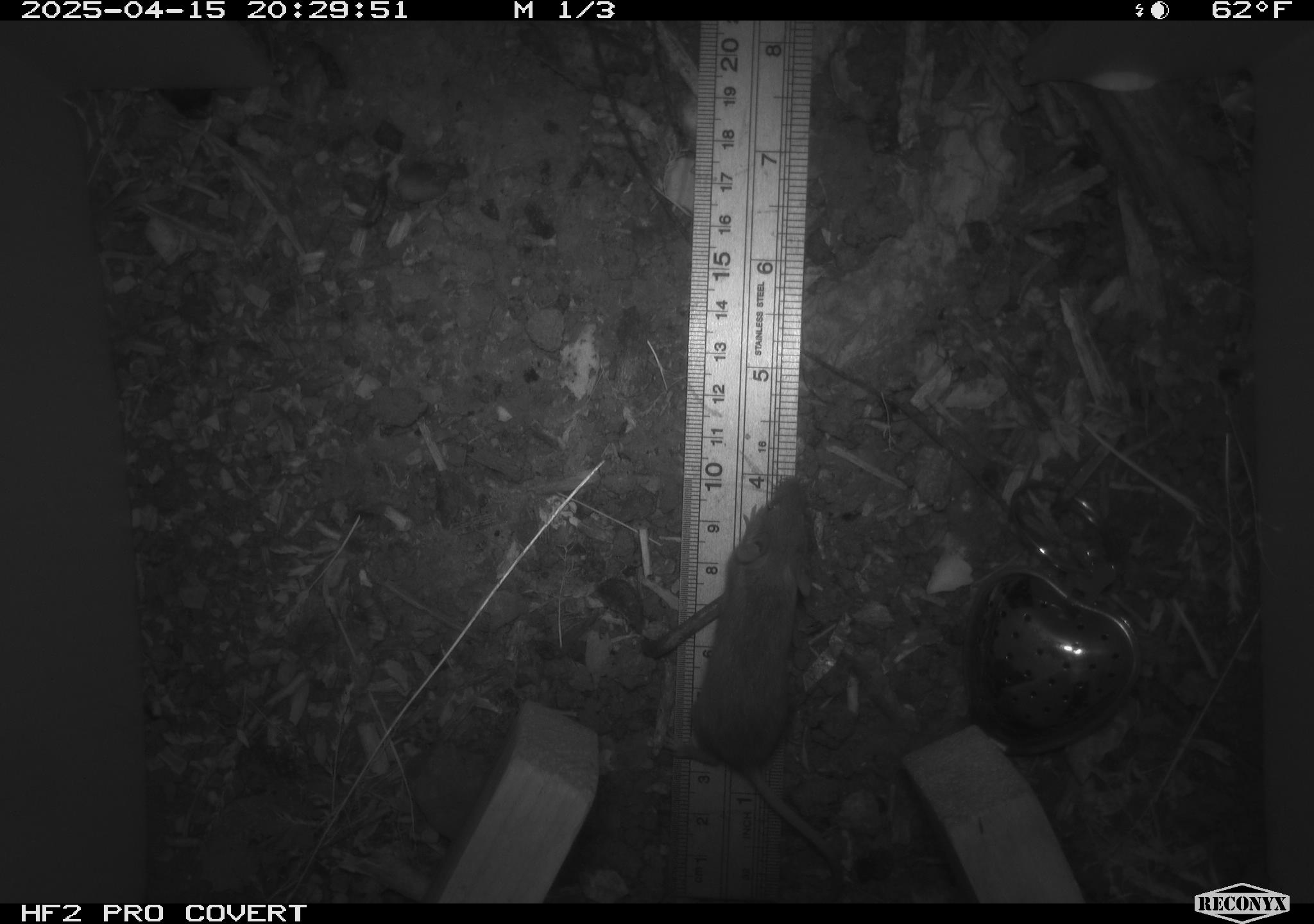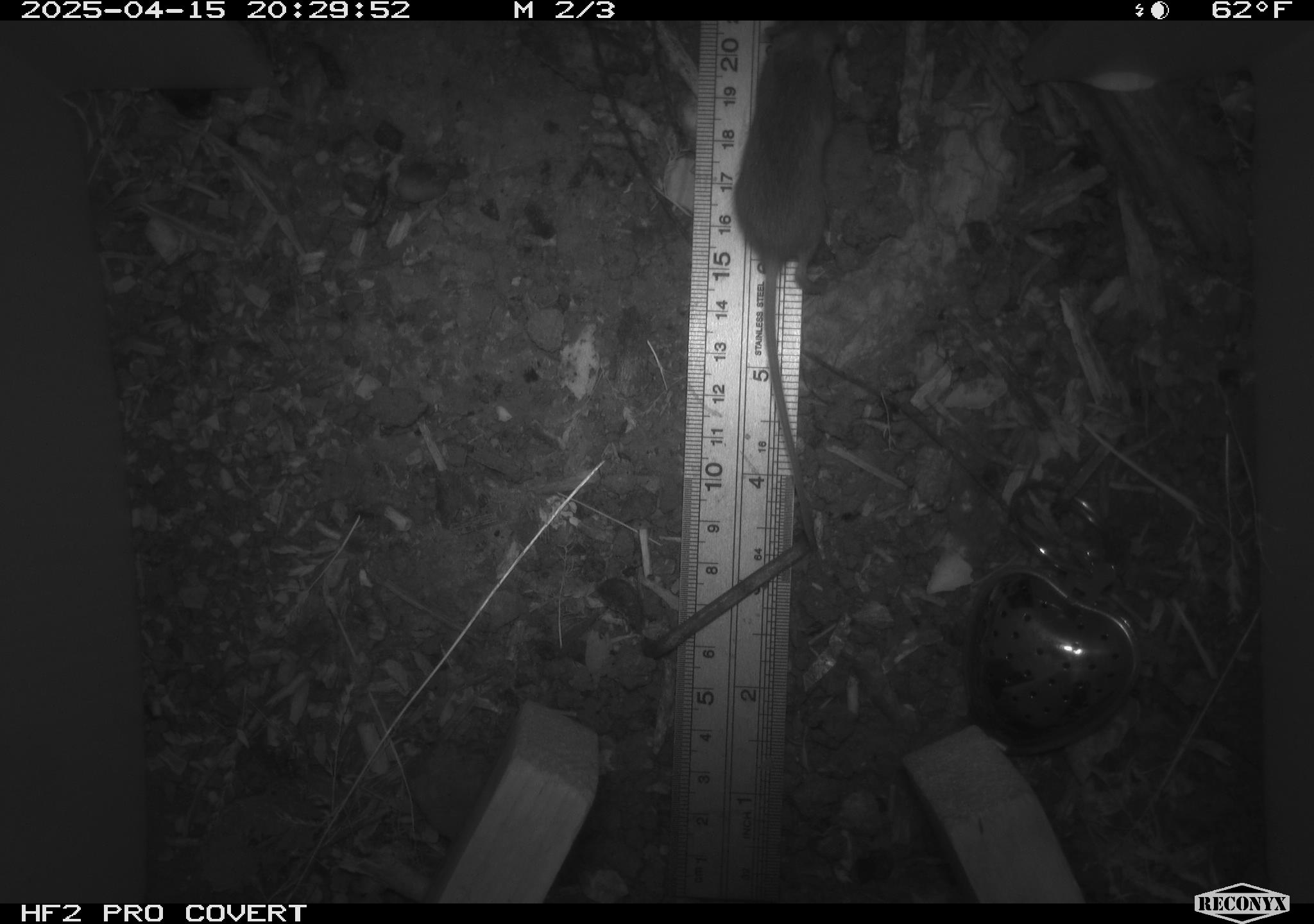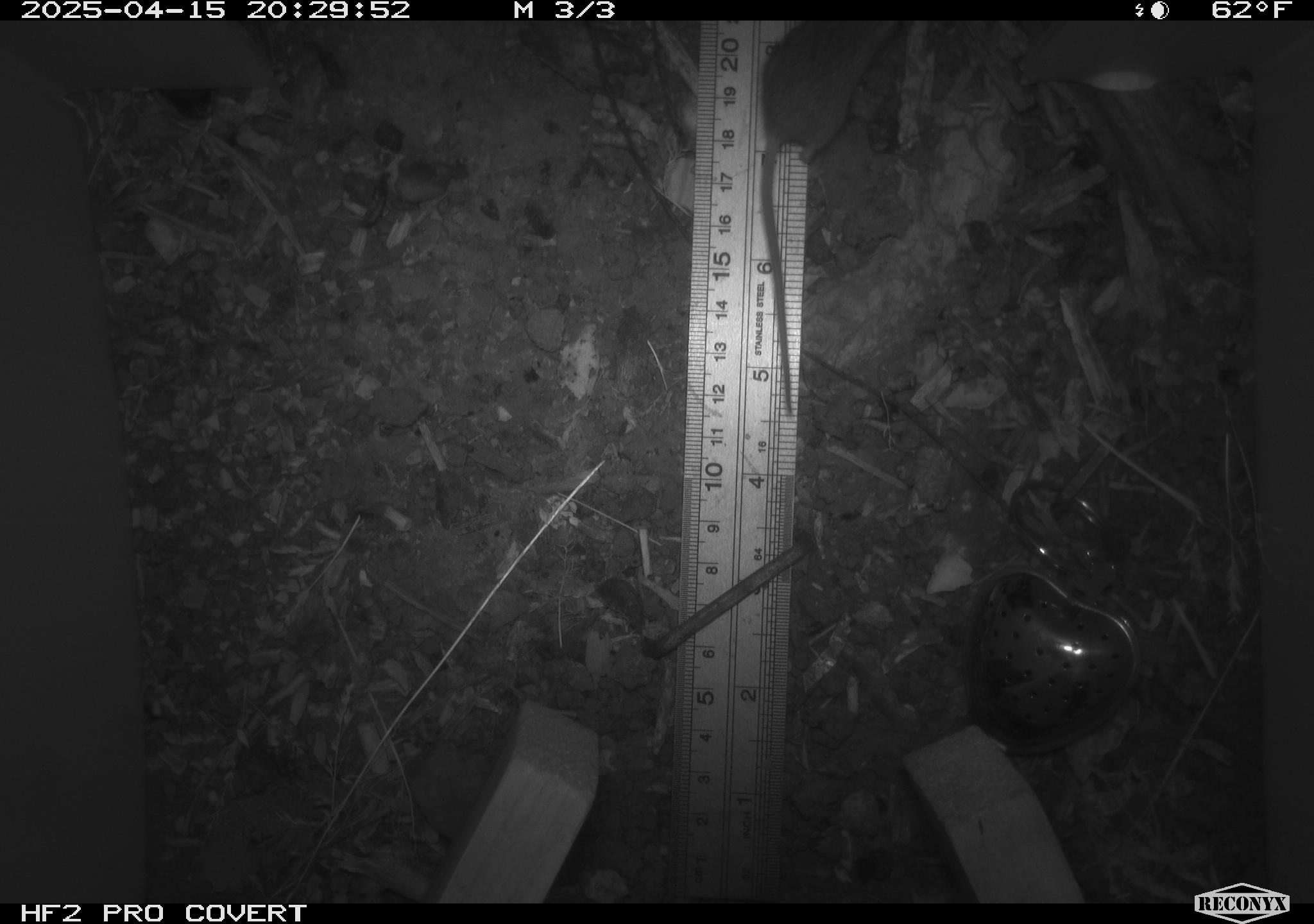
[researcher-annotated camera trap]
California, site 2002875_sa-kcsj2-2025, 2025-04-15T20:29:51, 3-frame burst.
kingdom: Animalia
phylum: Chordata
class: Mammalia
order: Rodentia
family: Muridae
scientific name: Muridae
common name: murids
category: muridae family